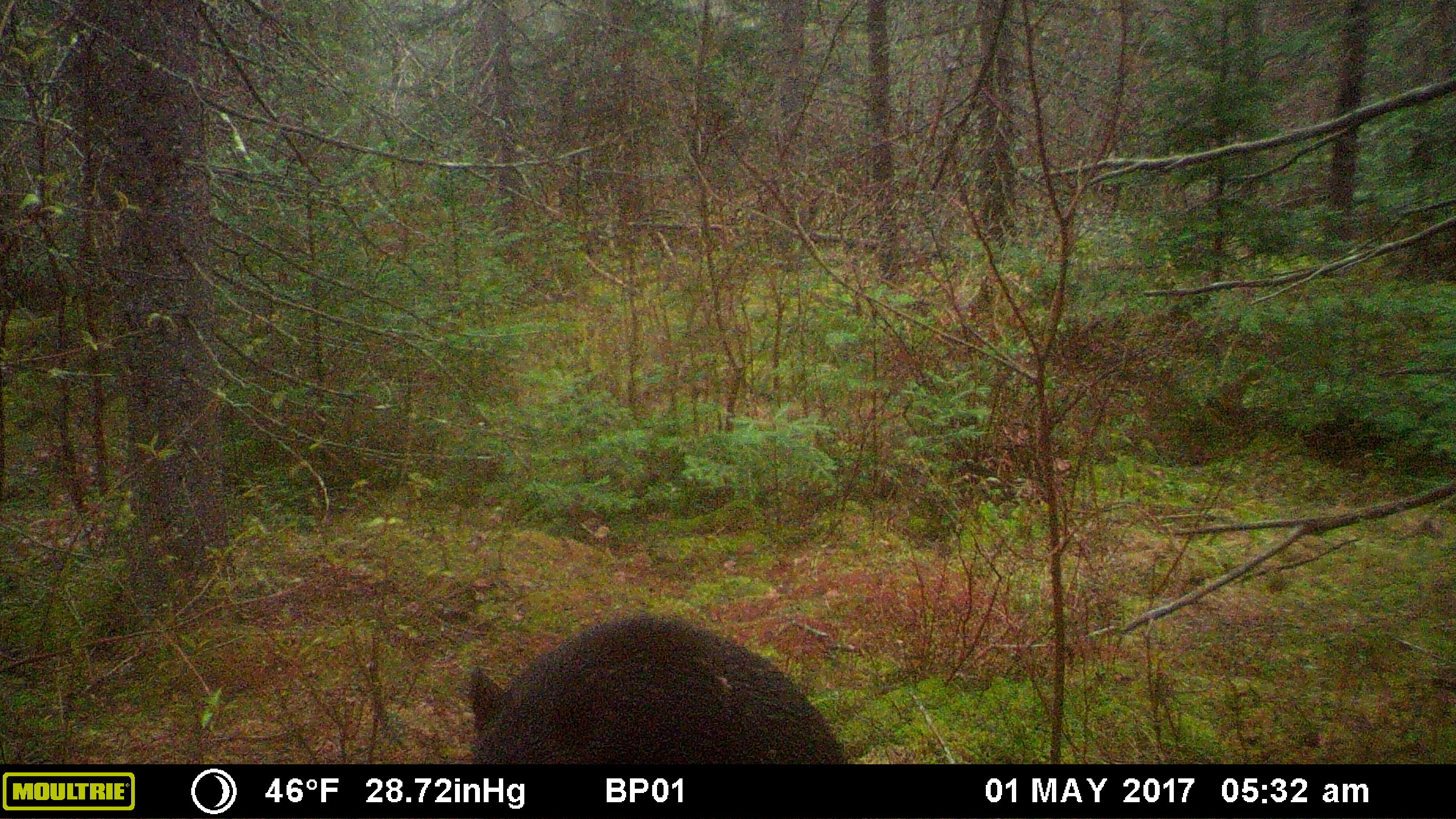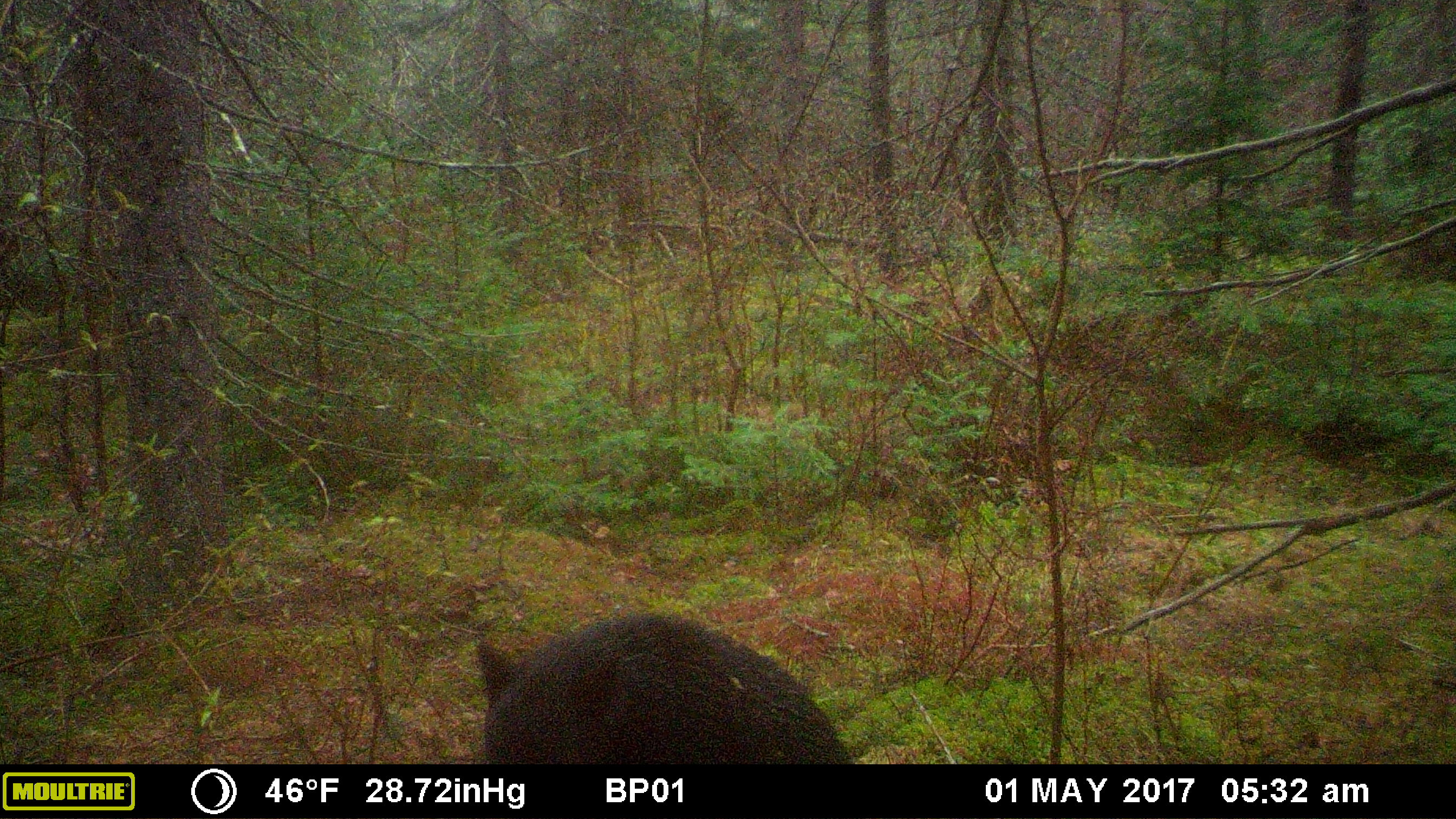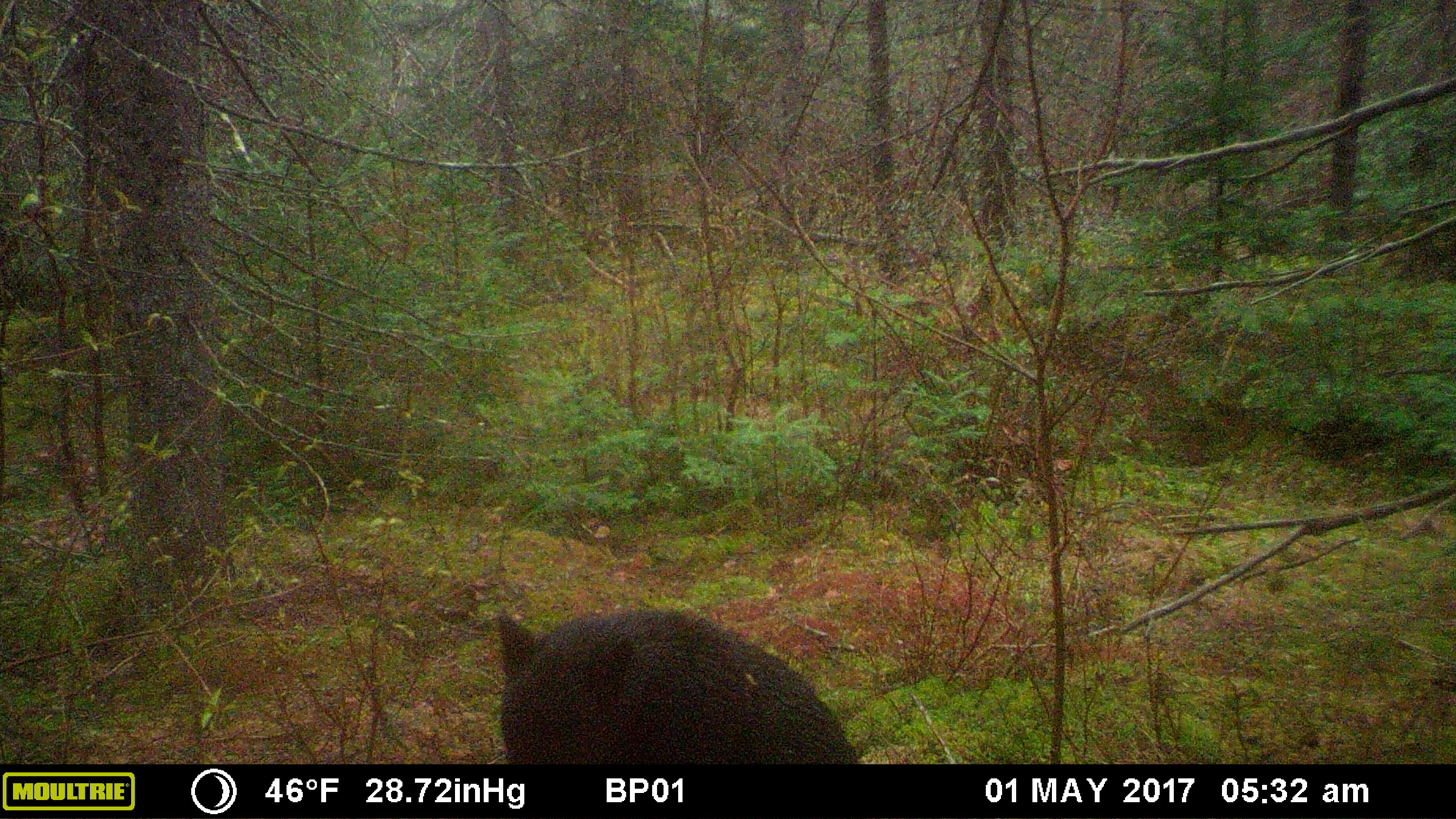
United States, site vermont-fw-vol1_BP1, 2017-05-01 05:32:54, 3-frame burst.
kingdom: Animalia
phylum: Chordata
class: Mammalia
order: Carnivora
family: Ursidae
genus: Ursus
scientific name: Ursus americanus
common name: black bear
Black bear (Ursus americanus).